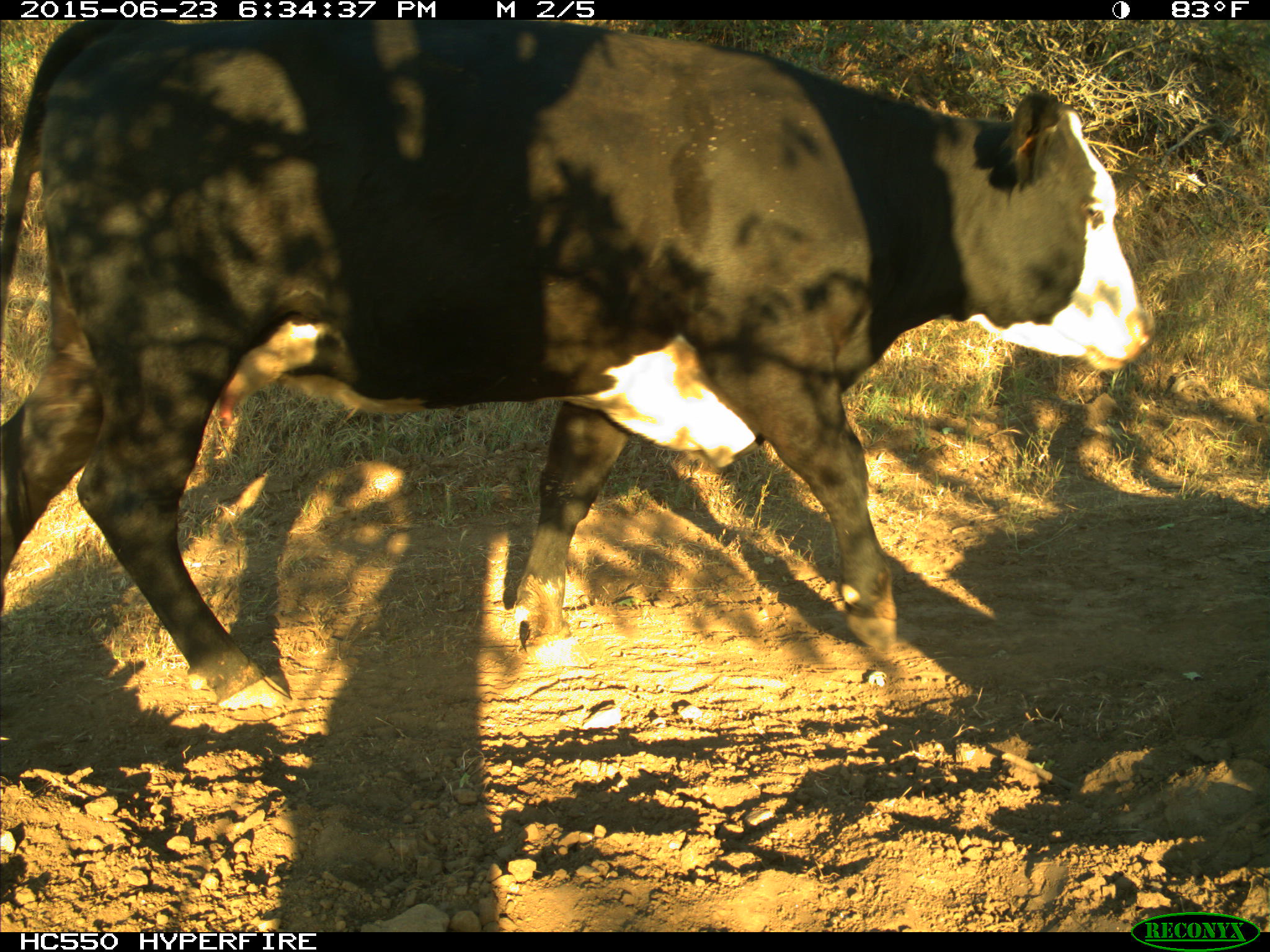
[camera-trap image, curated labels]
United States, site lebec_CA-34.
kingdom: Animalia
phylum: Chordata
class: Mammalia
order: Artiodactyla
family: Bovidae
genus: Bos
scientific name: Bos taurus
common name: domestic cow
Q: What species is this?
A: Bos taurus (domestic cow).